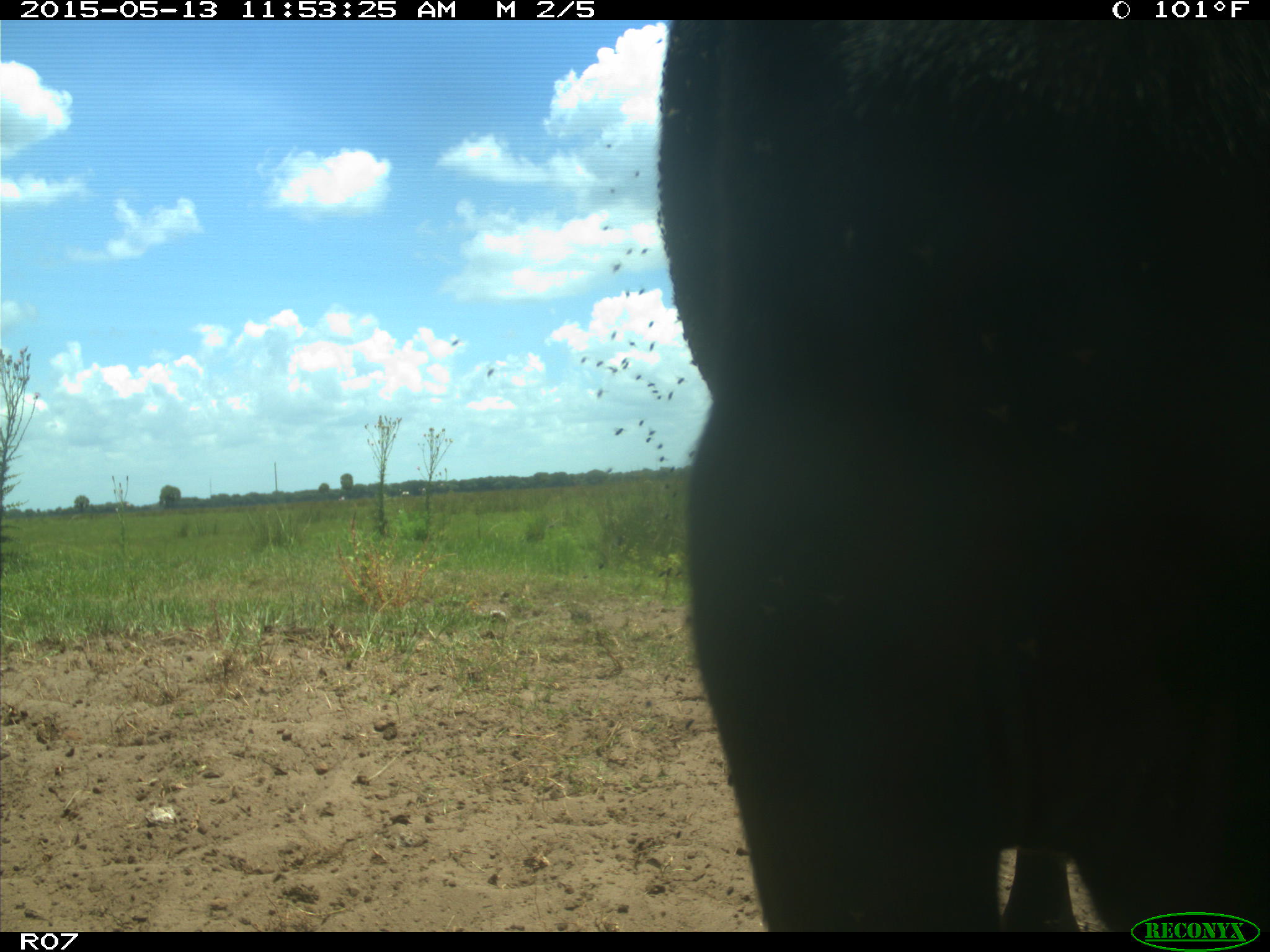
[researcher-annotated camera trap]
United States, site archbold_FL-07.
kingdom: Animalia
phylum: Chordata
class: Mammalia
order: Artiodactyla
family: Bovidae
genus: Bos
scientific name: Bos taurus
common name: domestic cow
Bos taurus (domestic cow).